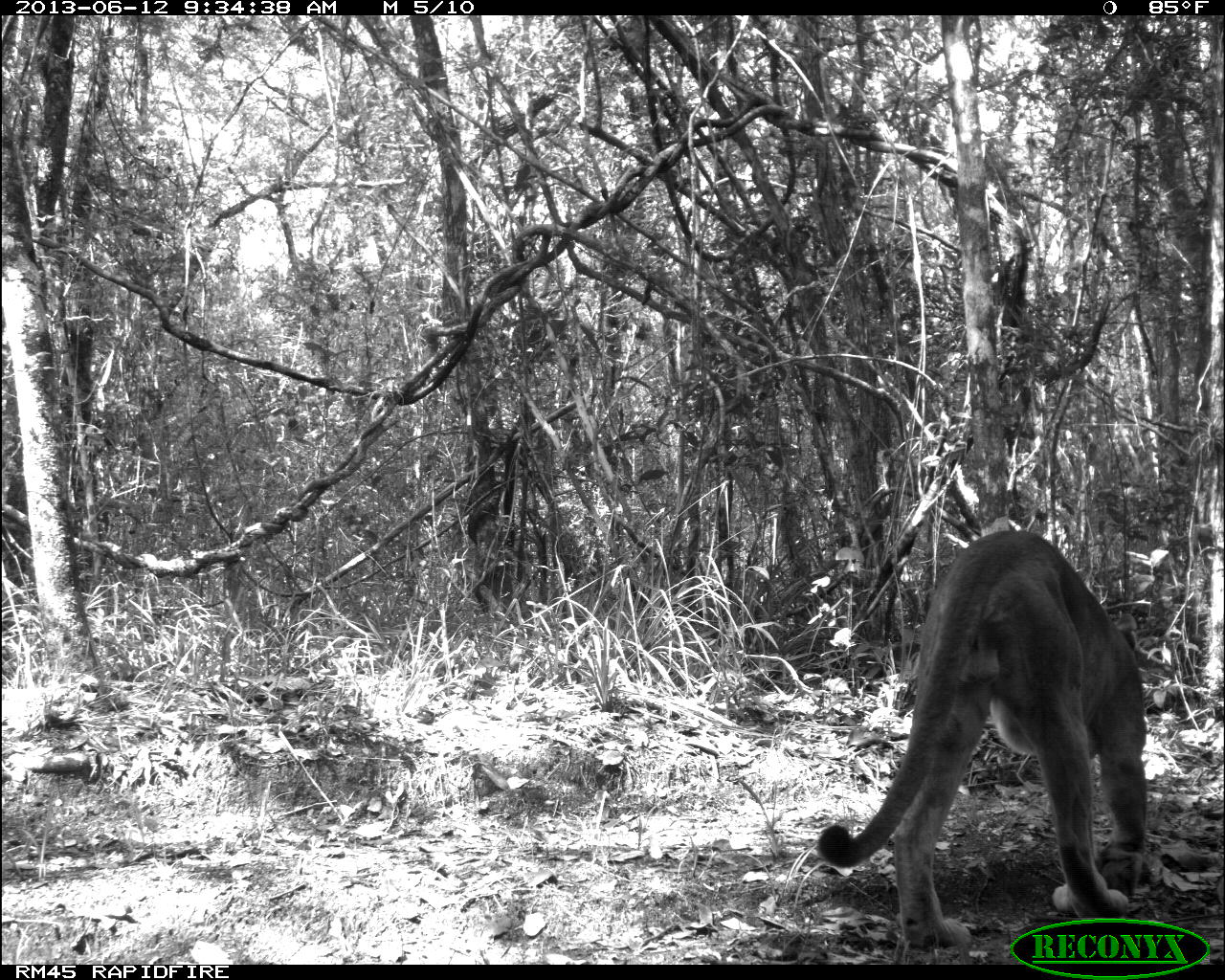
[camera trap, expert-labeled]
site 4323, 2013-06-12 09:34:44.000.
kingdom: Animalia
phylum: Chordata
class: Mammalia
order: Carnivora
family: Felidae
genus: Puma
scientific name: Puma concolor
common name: mountain lion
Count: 1.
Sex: male.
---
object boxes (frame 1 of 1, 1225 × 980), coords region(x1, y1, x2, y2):
puma concolor: region(817, 527, 1145, 949)